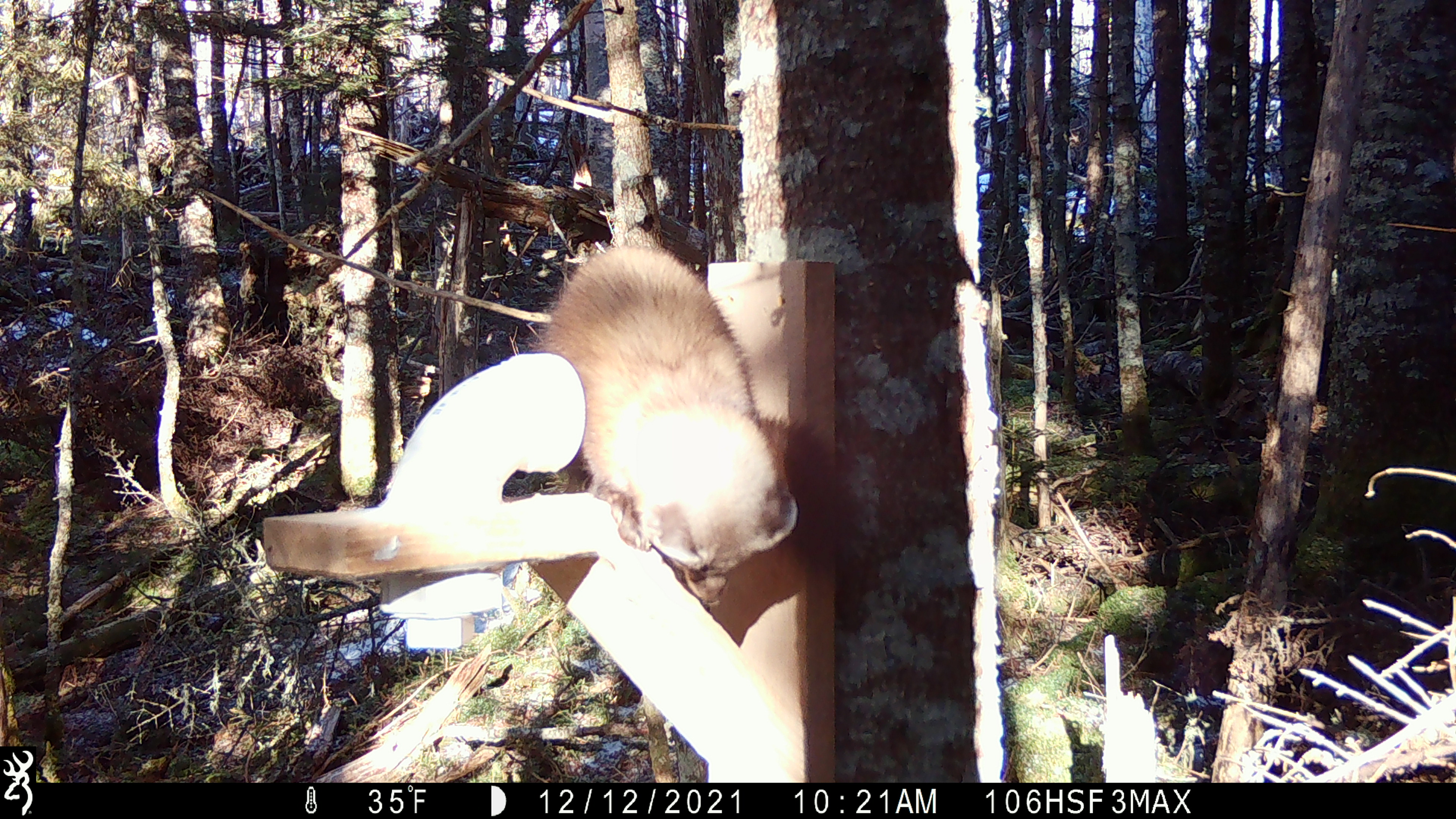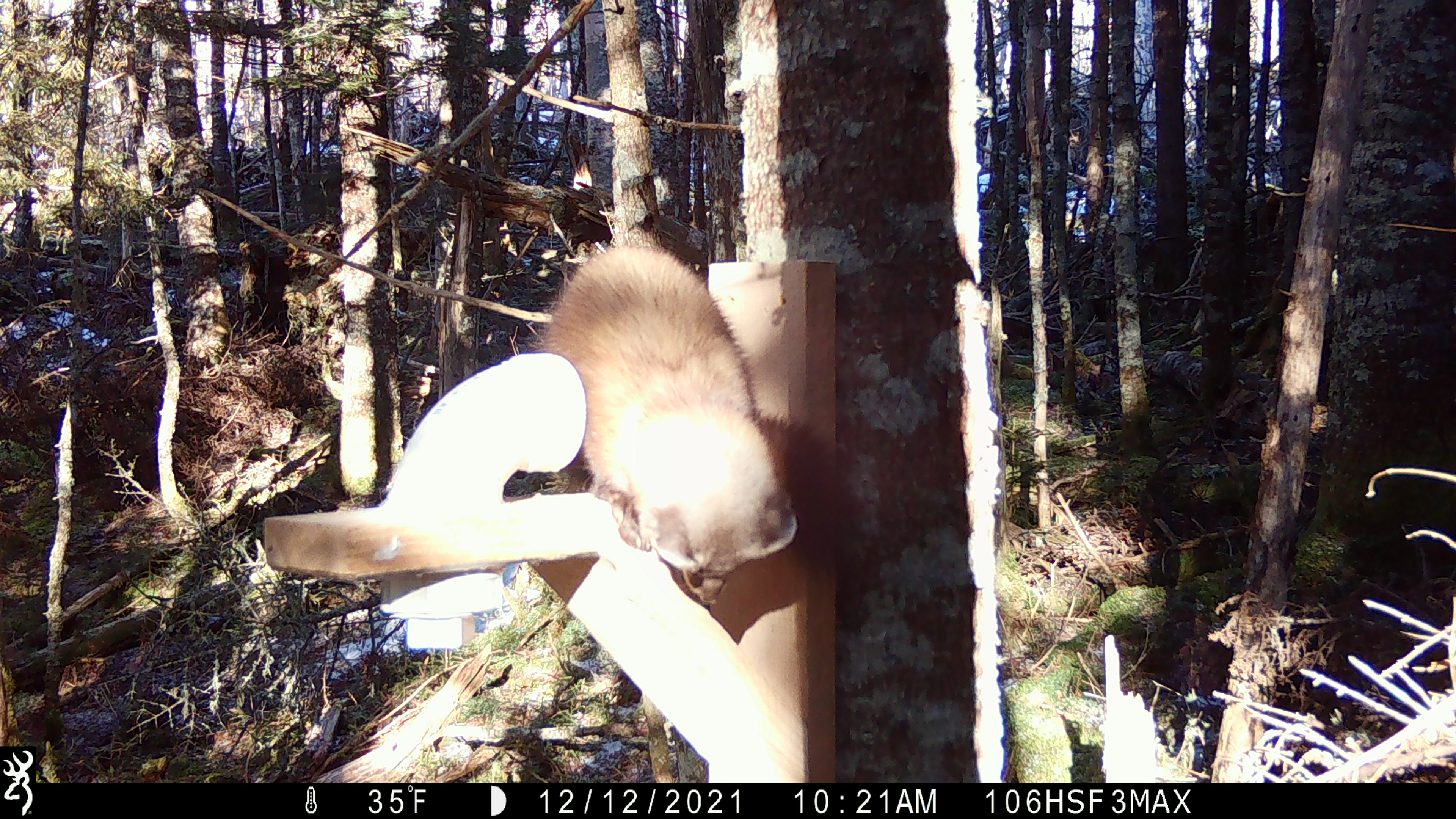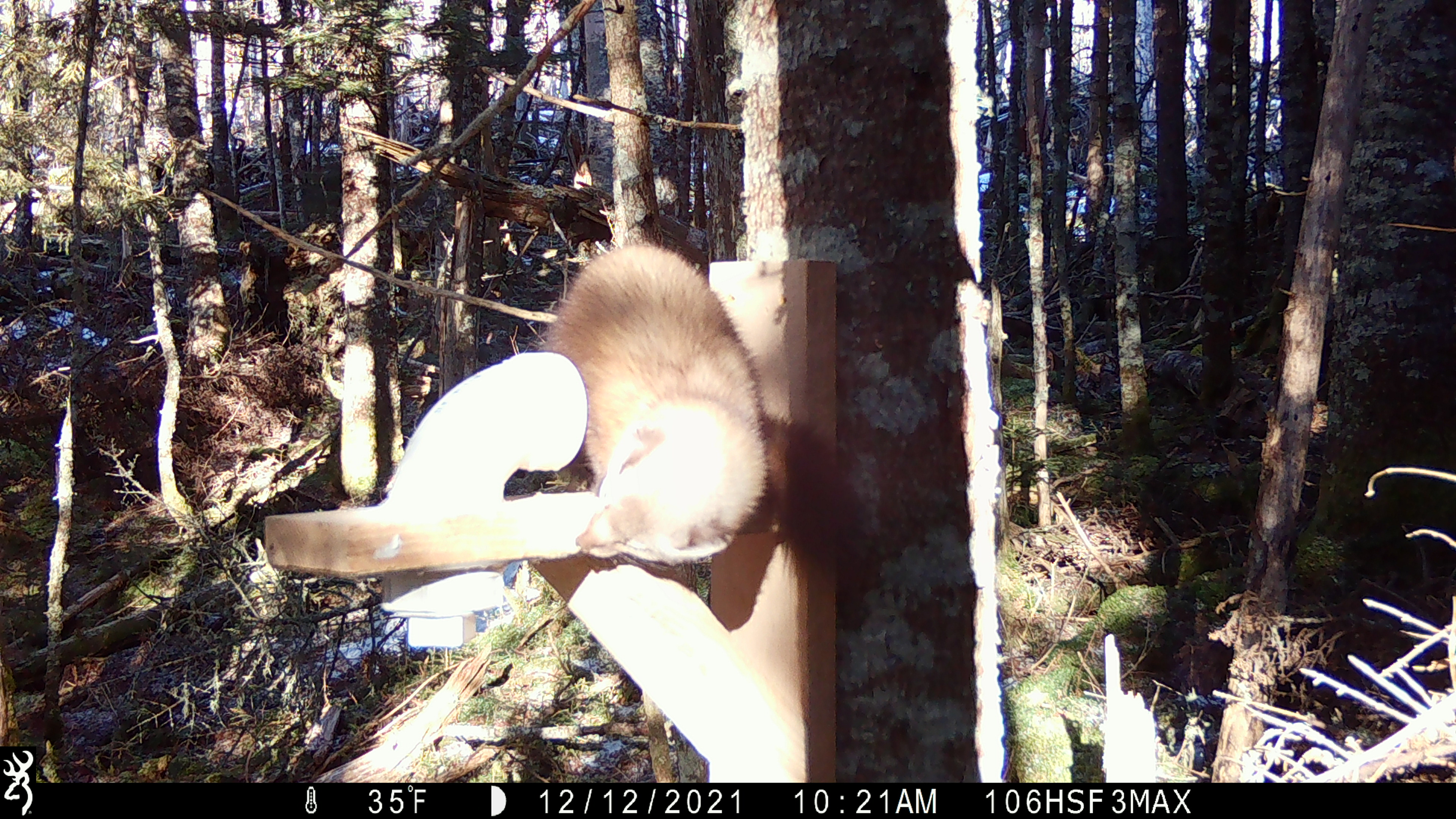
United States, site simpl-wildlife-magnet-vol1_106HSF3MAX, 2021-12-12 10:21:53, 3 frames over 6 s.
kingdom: Animalia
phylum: Chordata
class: Mammalia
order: Carnivora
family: Mustelidae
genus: Martes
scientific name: Martes americana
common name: american marten